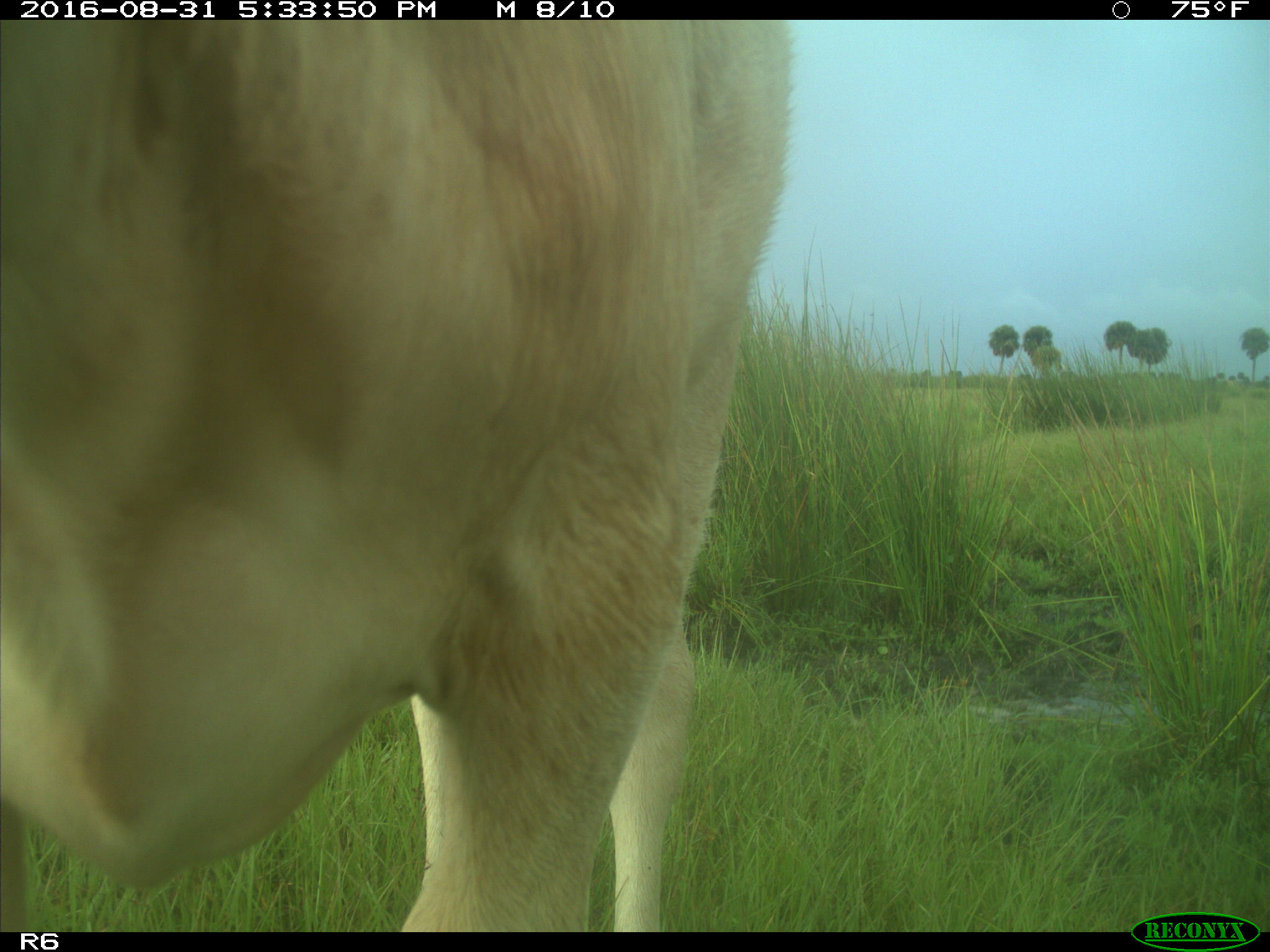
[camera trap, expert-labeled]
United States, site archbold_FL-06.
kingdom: Animalia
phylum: Chordata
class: Mammalia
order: Artiodactyla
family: Bovidae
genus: Bos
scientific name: Bos taurus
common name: domestic cow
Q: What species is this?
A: Bos taurus (domestic cow).